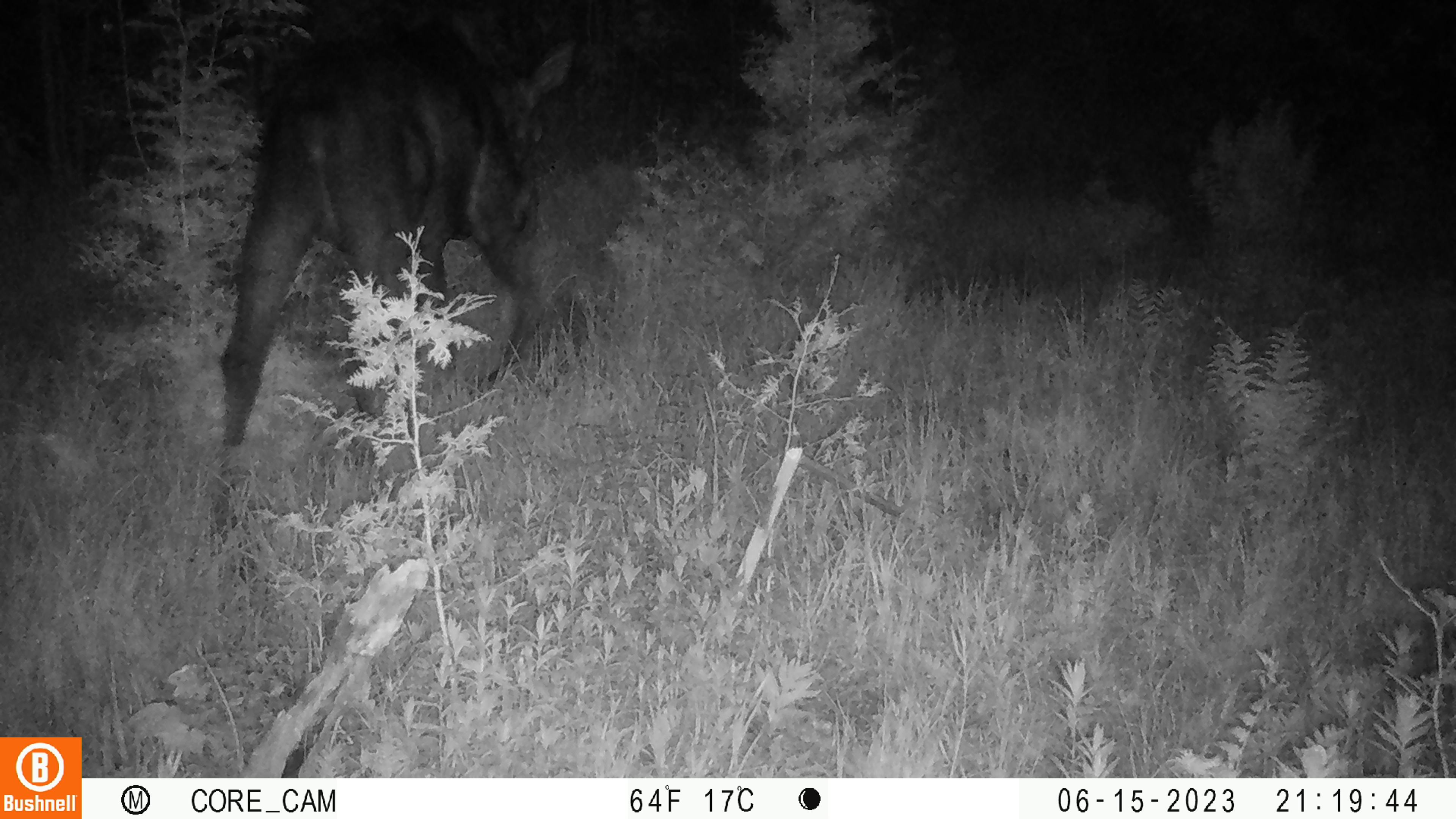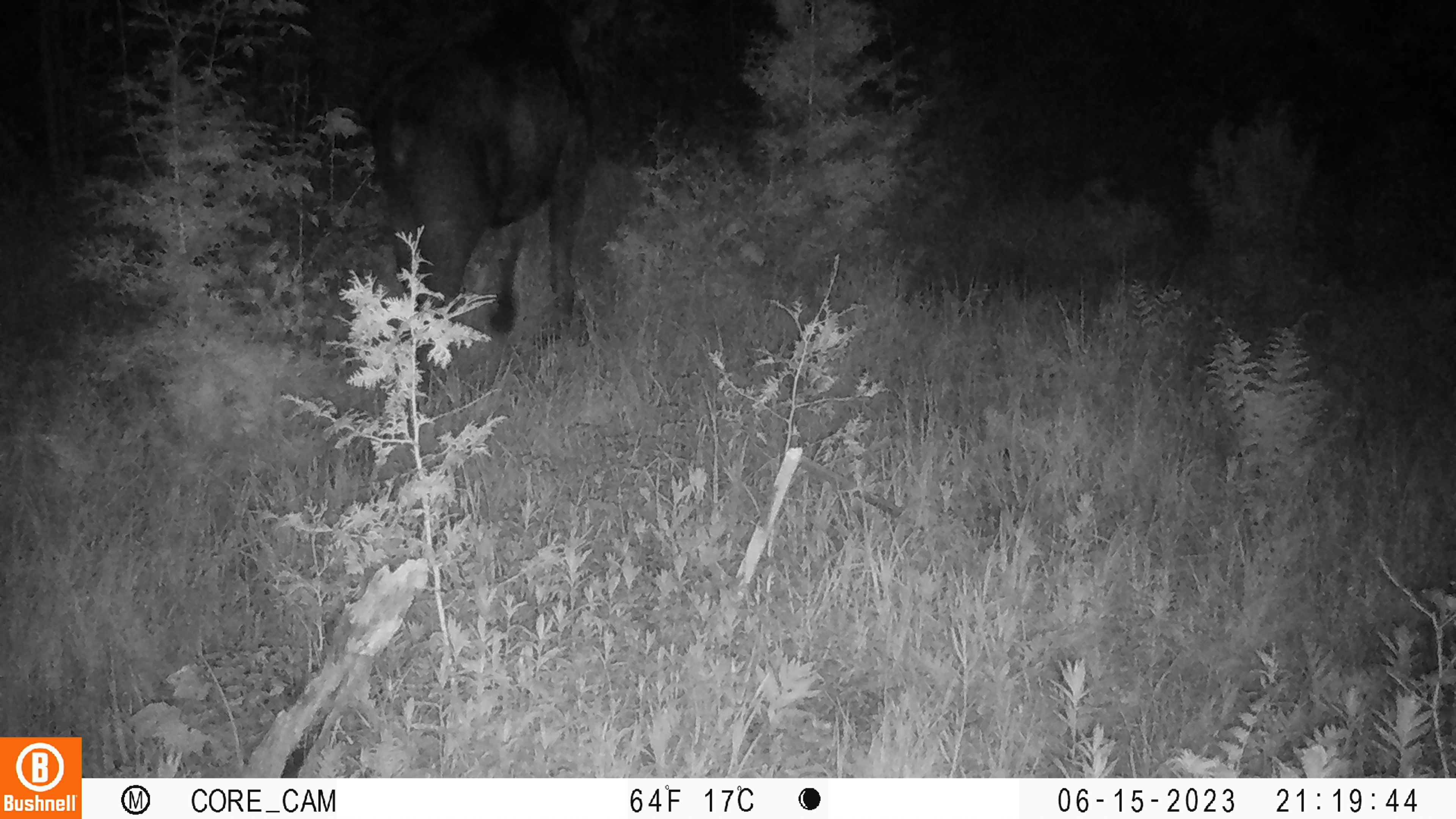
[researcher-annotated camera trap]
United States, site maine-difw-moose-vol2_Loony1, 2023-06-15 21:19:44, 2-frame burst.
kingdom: Animalia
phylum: Chordata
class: Mammalia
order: Artiodactyla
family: Cervidae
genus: Alces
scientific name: Alces alces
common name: moose